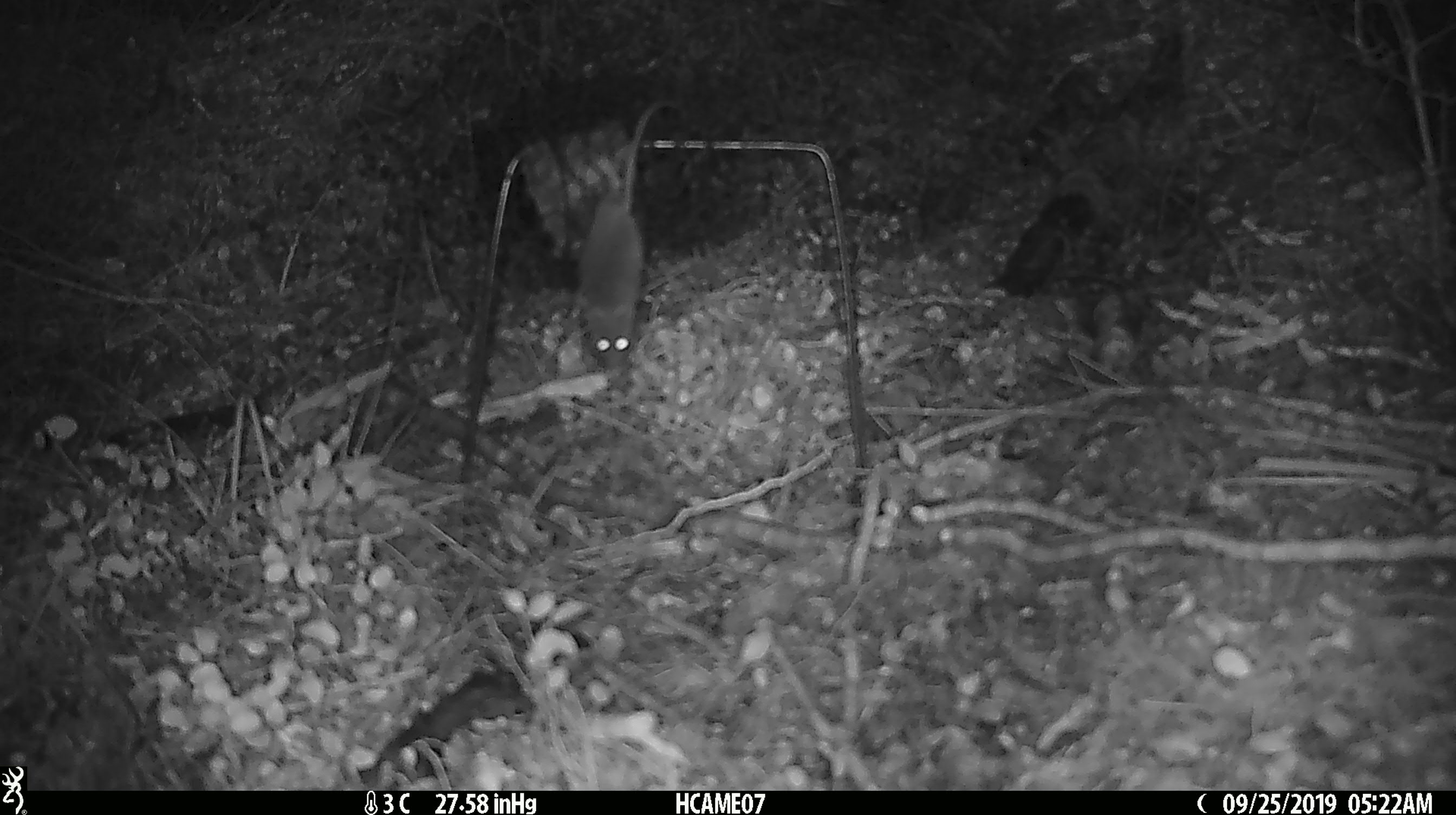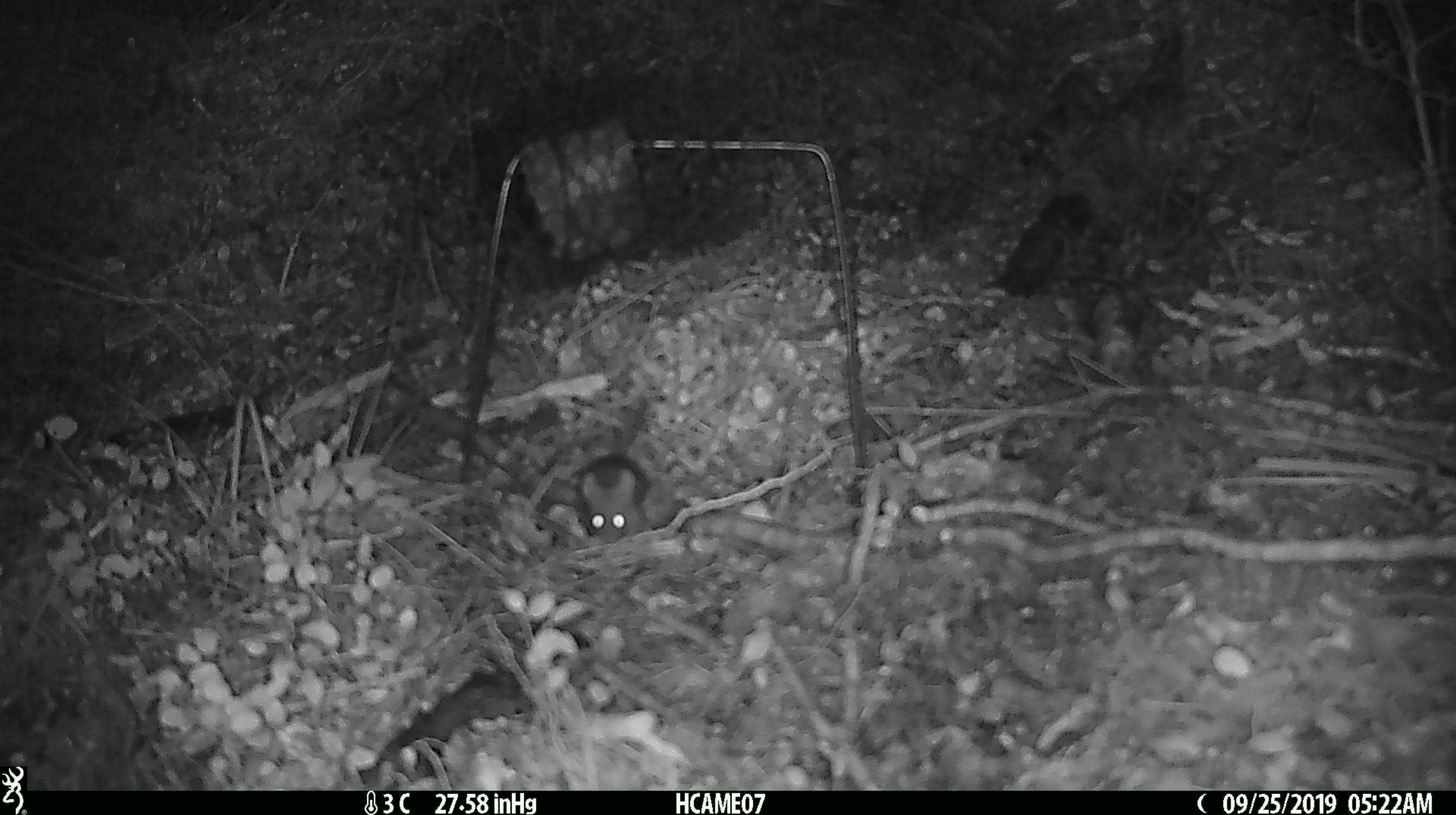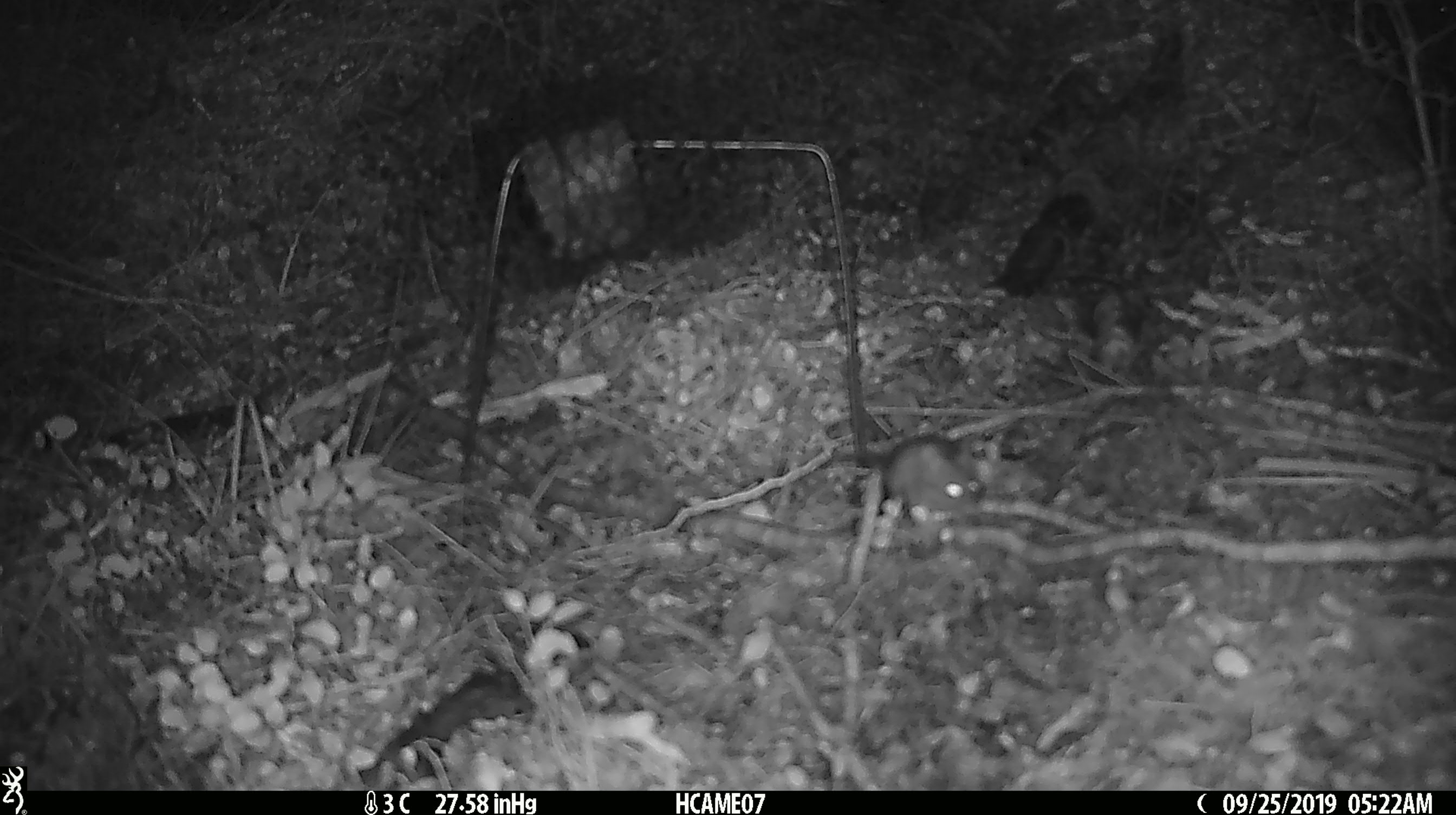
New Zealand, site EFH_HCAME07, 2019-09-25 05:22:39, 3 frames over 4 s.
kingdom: Animalia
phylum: Chordata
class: Mammalia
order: Rodentia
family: Muridae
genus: Mus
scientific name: Mus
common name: mouse